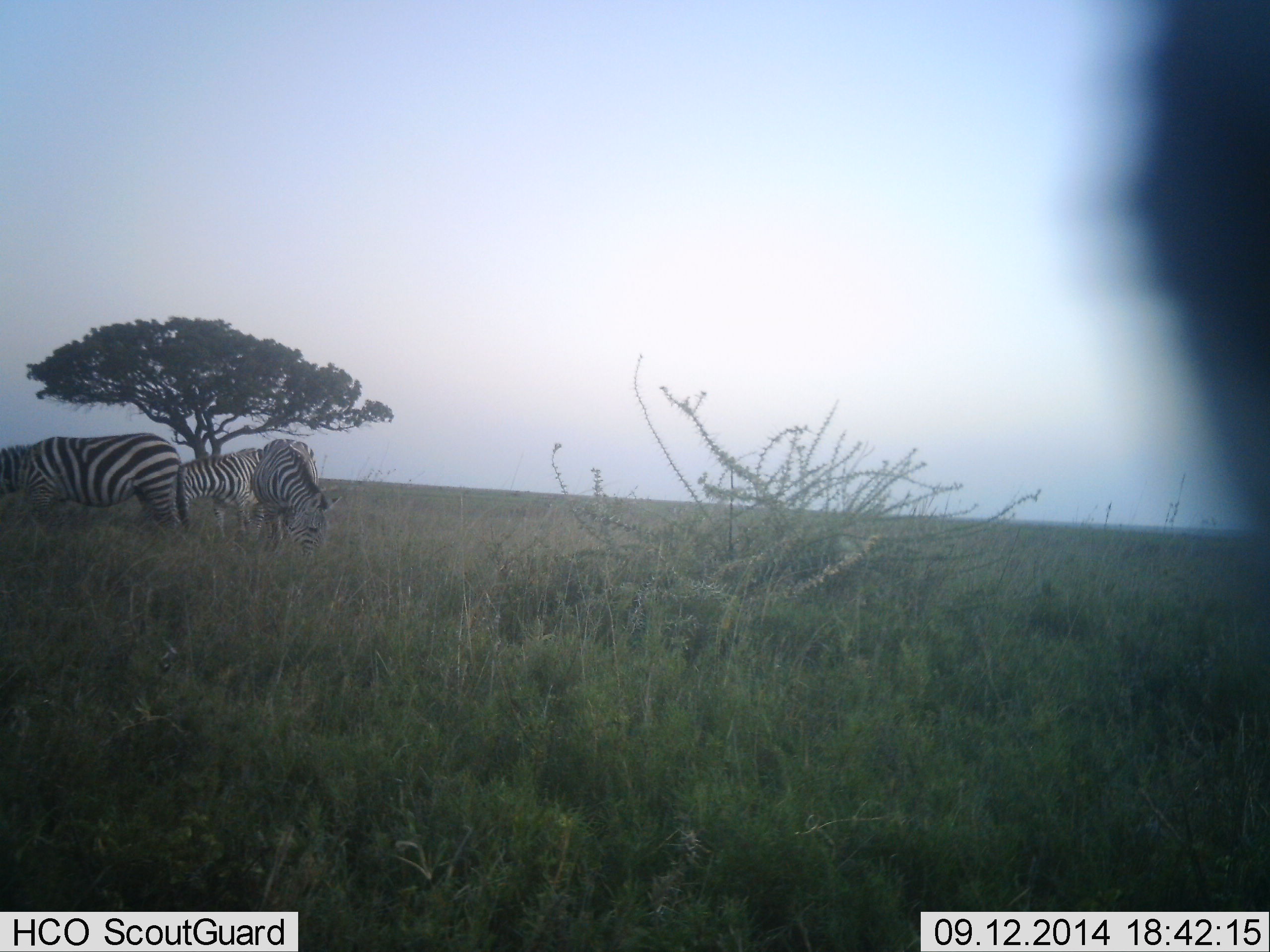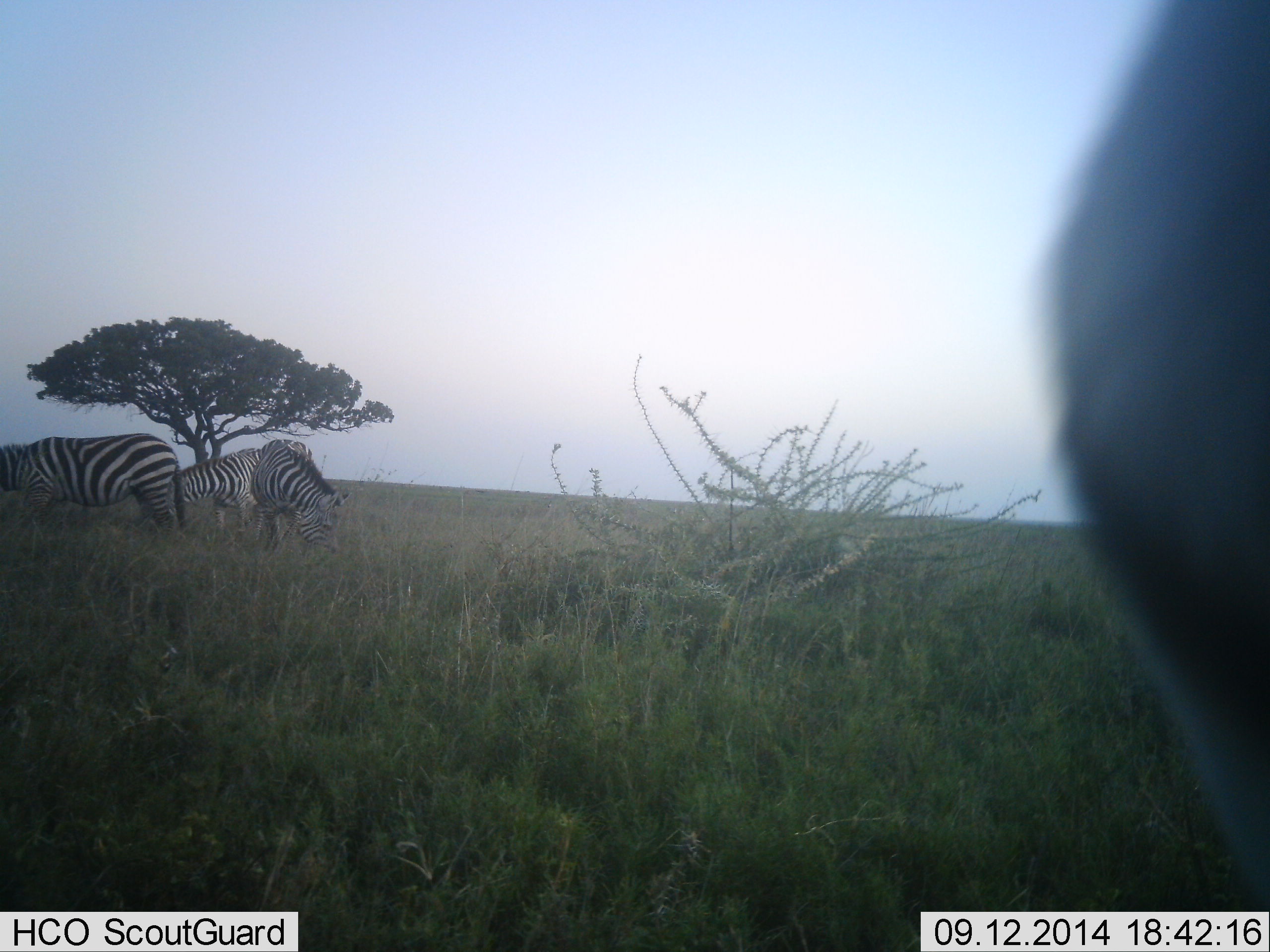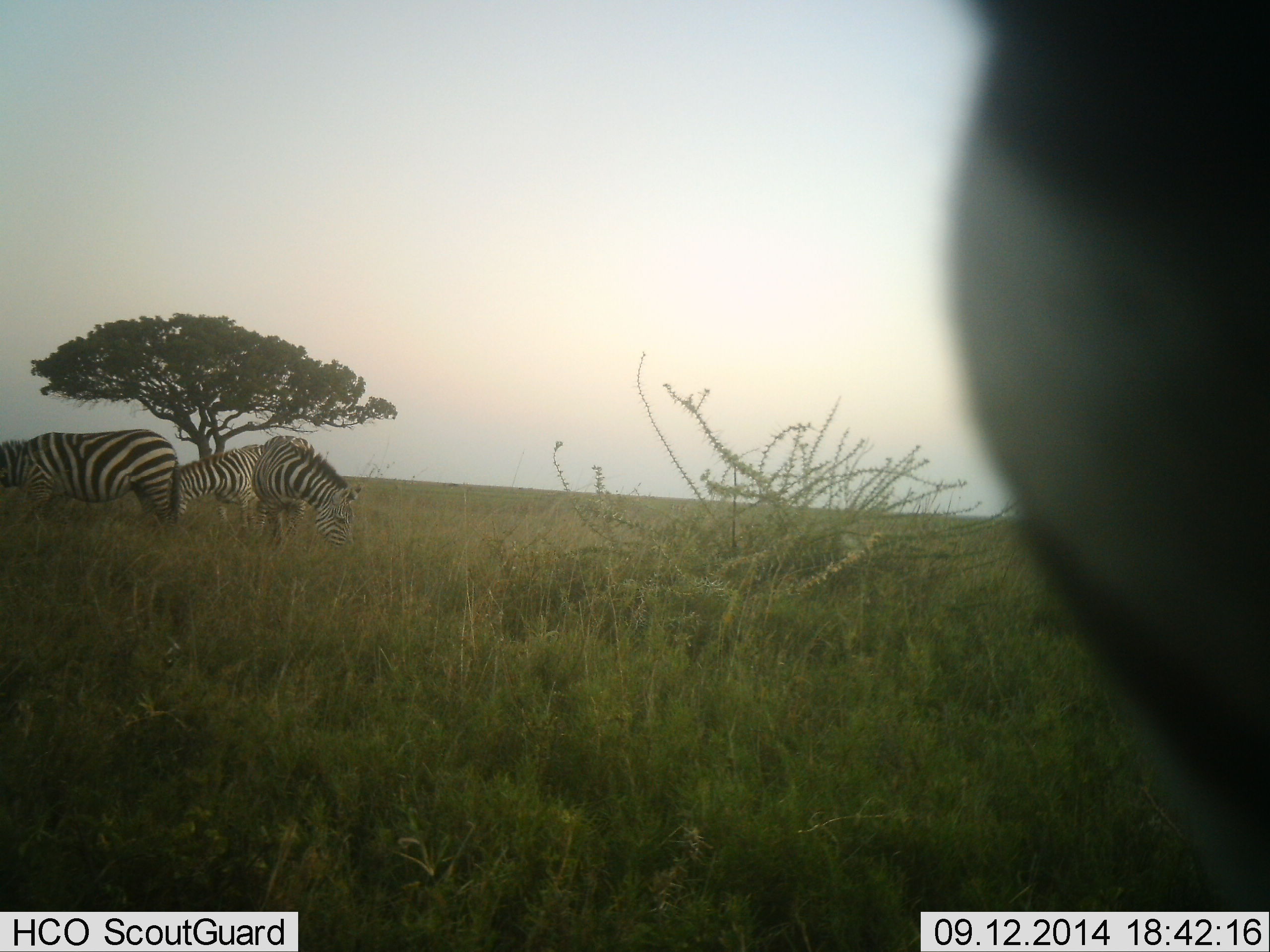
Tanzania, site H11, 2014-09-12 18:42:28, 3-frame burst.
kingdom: Animalia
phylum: Chordata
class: Mammalia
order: Perissodactyla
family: Equidae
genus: Equus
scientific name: Equus quagga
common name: plains zebra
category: zebra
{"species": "zebra (plains zebra) (Equus quagga)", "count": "4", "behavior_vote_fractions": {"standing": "20%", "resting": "0%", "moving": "0%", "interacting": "0%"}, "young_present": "0%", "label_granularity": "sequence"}